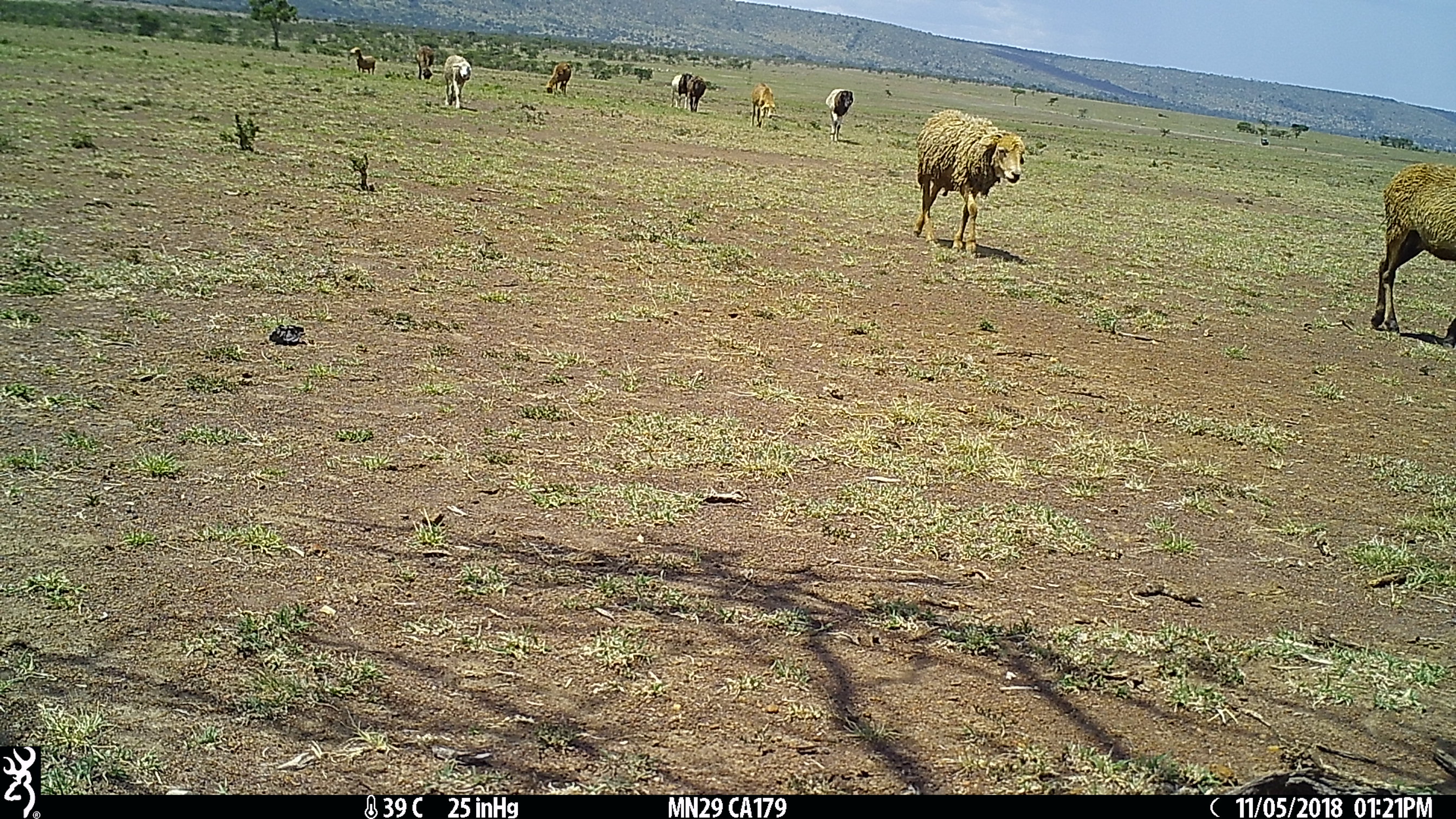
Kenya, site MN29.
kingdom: Animalia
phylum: Chordata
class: Mammalia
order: Artiodactyla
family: Bovidae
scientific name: Bovidae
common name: sheep or goat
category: shoat